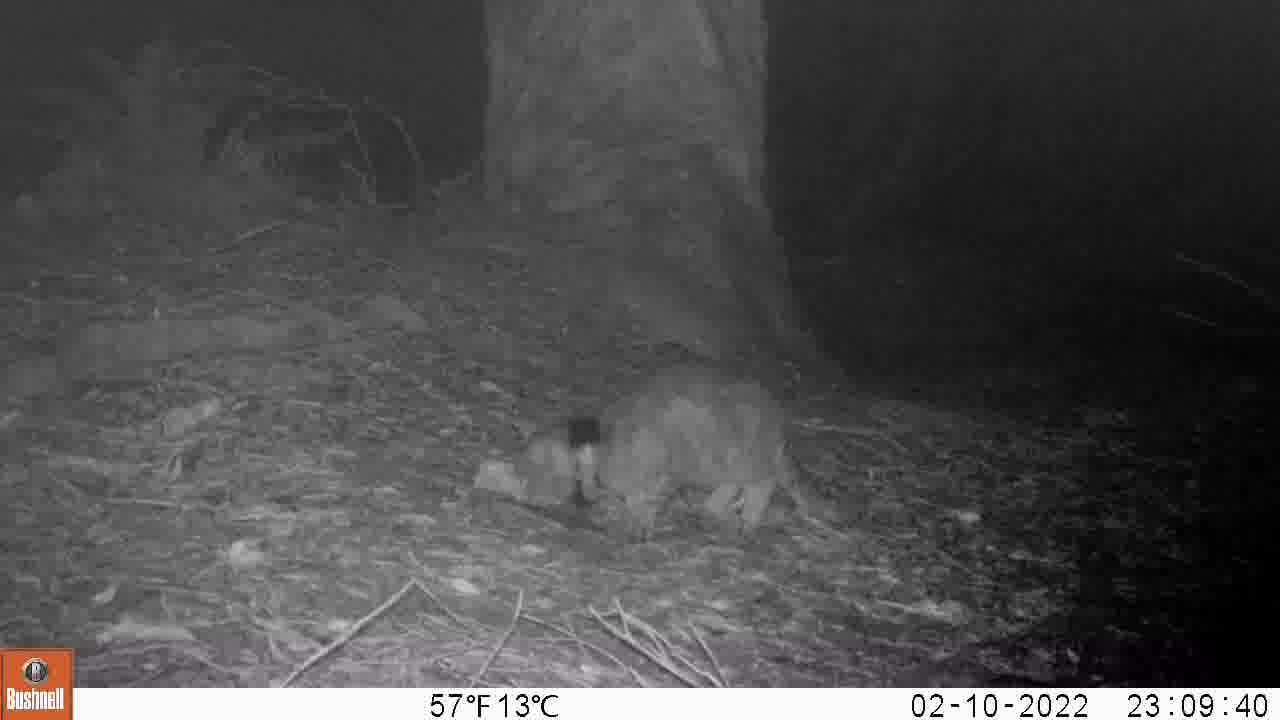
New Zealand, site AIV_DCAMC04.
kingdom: Animalia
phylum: Chordata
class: Mammalia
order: Carnivora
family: Felidae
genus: Felis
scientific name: Felis catus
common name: domestic cat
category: cat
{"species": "cat (domestic cat) (Felis catus)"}